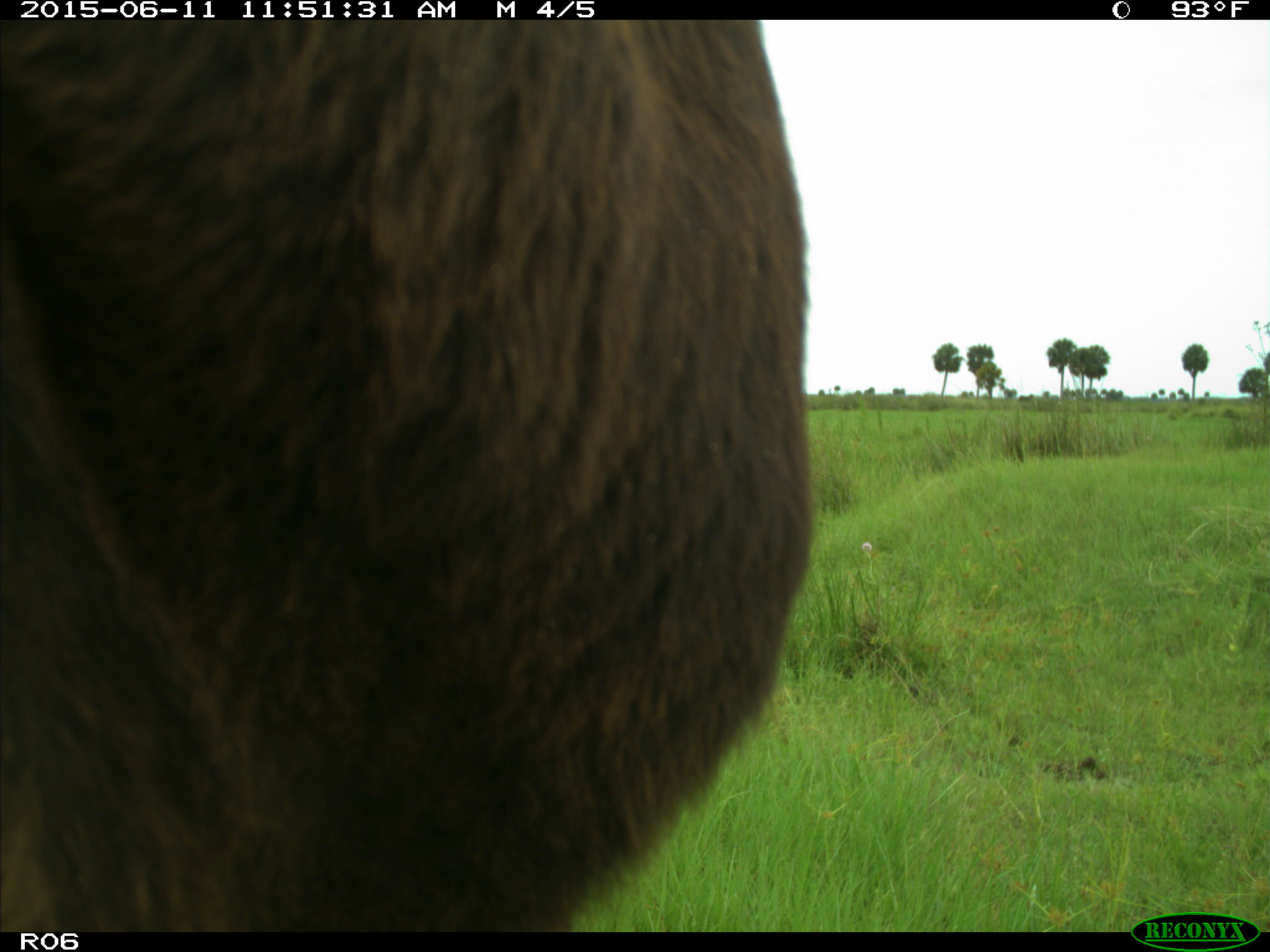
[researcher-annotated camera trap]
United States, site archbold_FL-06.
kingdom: Animalia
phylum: Chordata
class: Mammalia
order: Artiodactyla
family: Bovidae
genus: Bos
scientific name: Bos taurus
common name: domestic cow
Bos taurus (domestic cow).